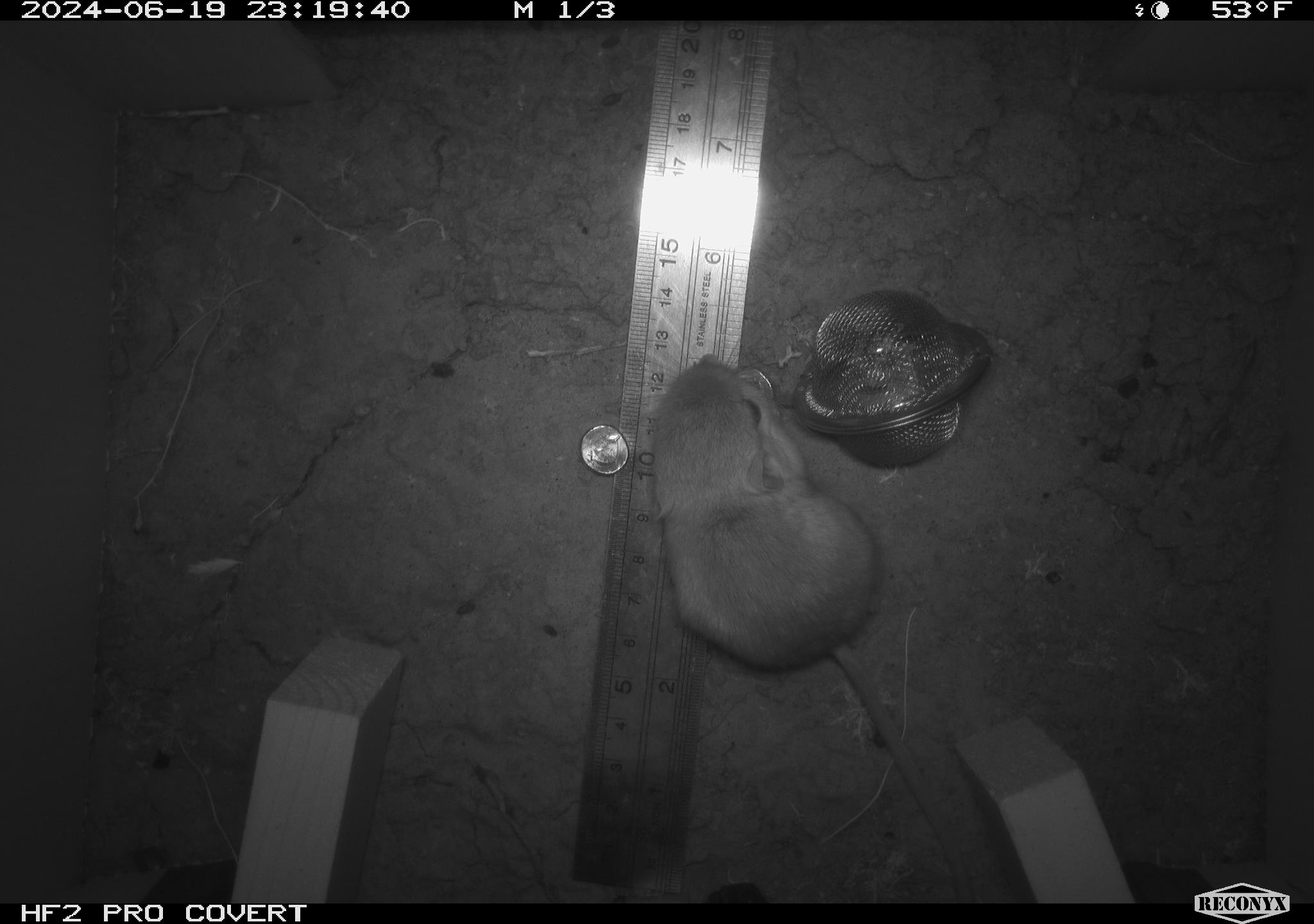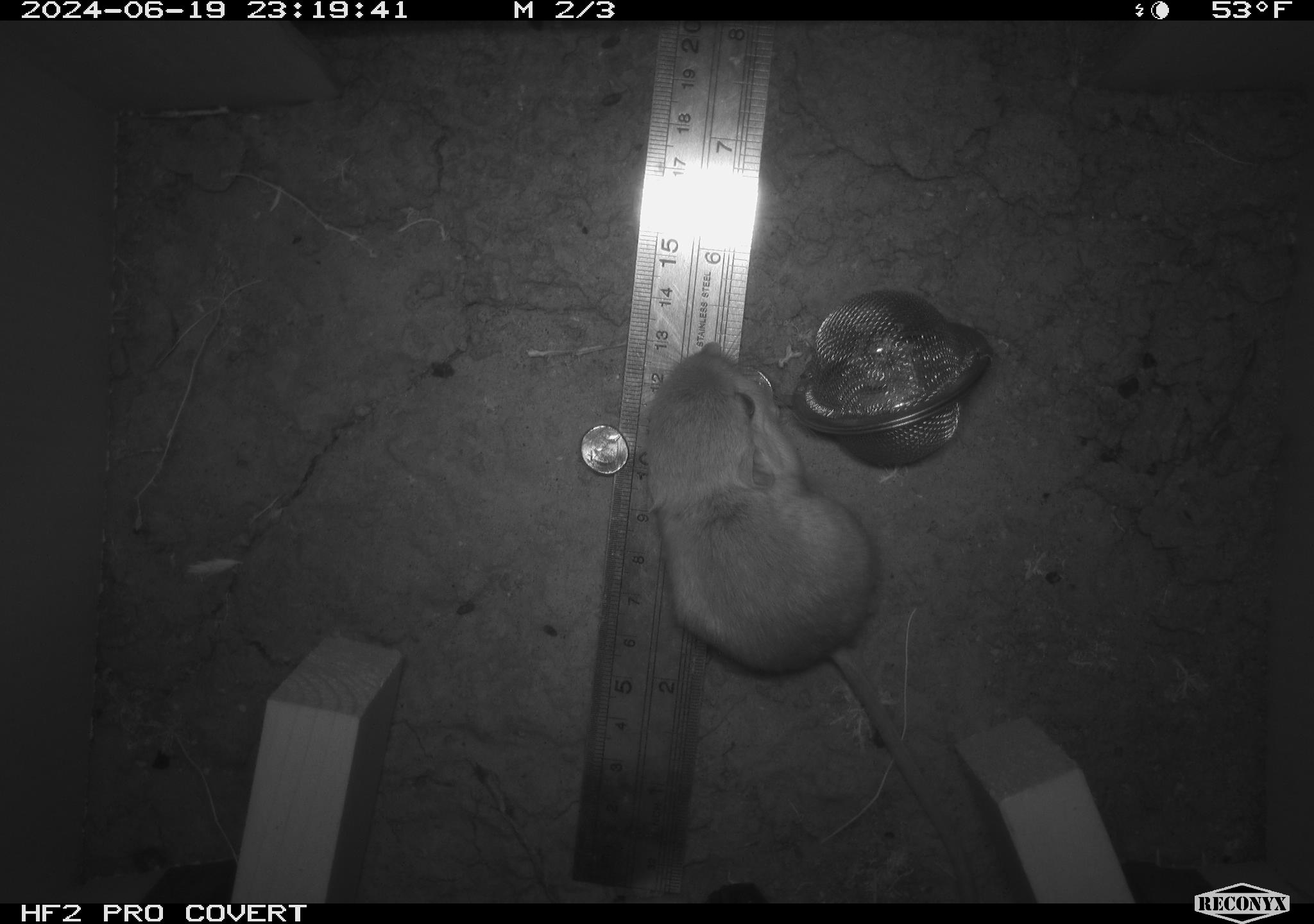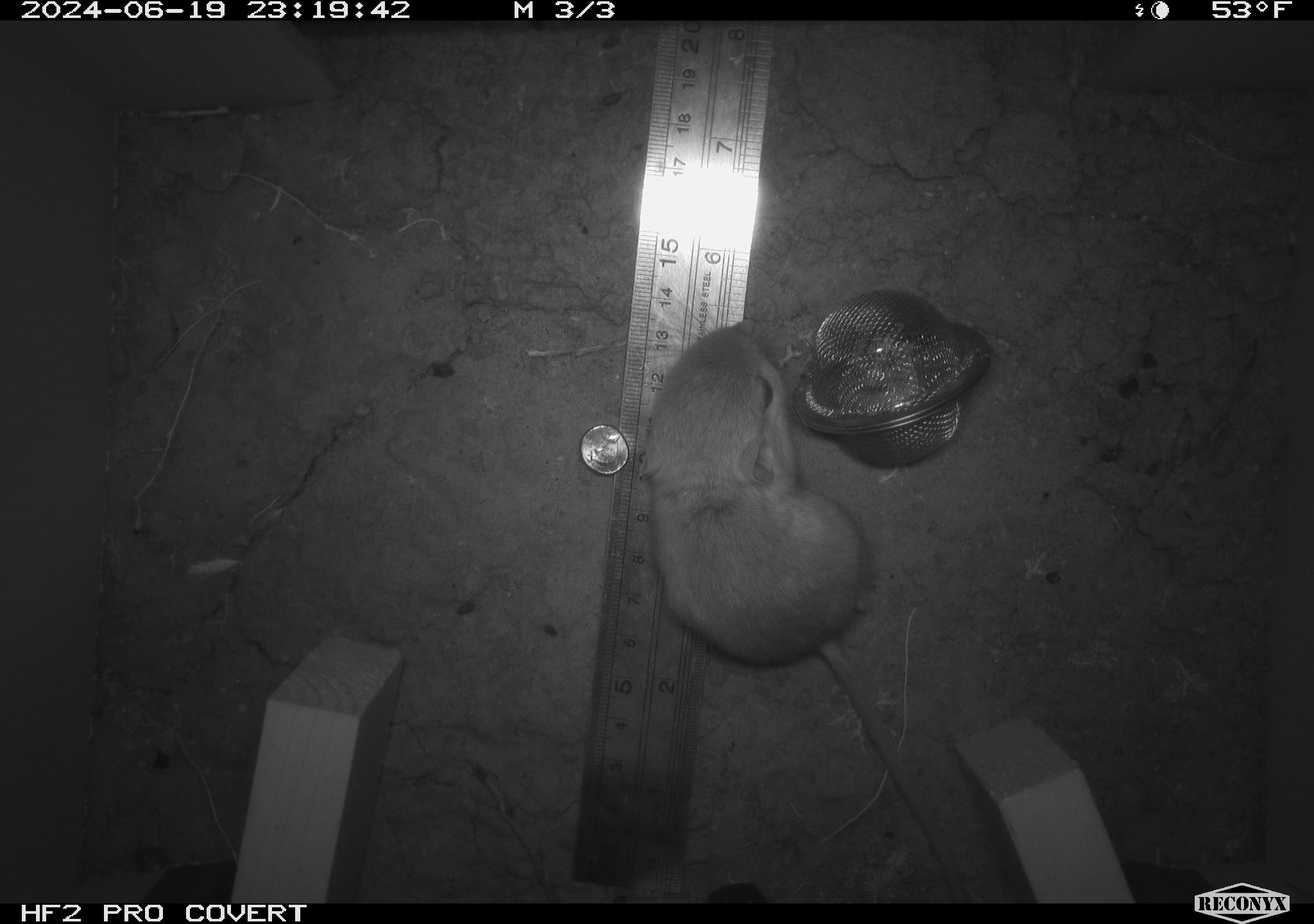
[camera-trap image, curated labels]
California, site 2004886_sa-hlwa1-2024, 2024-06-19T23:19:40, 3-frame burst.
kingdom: Animalia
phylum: Chordata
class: Mammalia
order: Rodentia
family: Heteromyidae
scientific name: Heteromyidae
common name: kangaroo rats and pocket mice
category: heteromyidae family